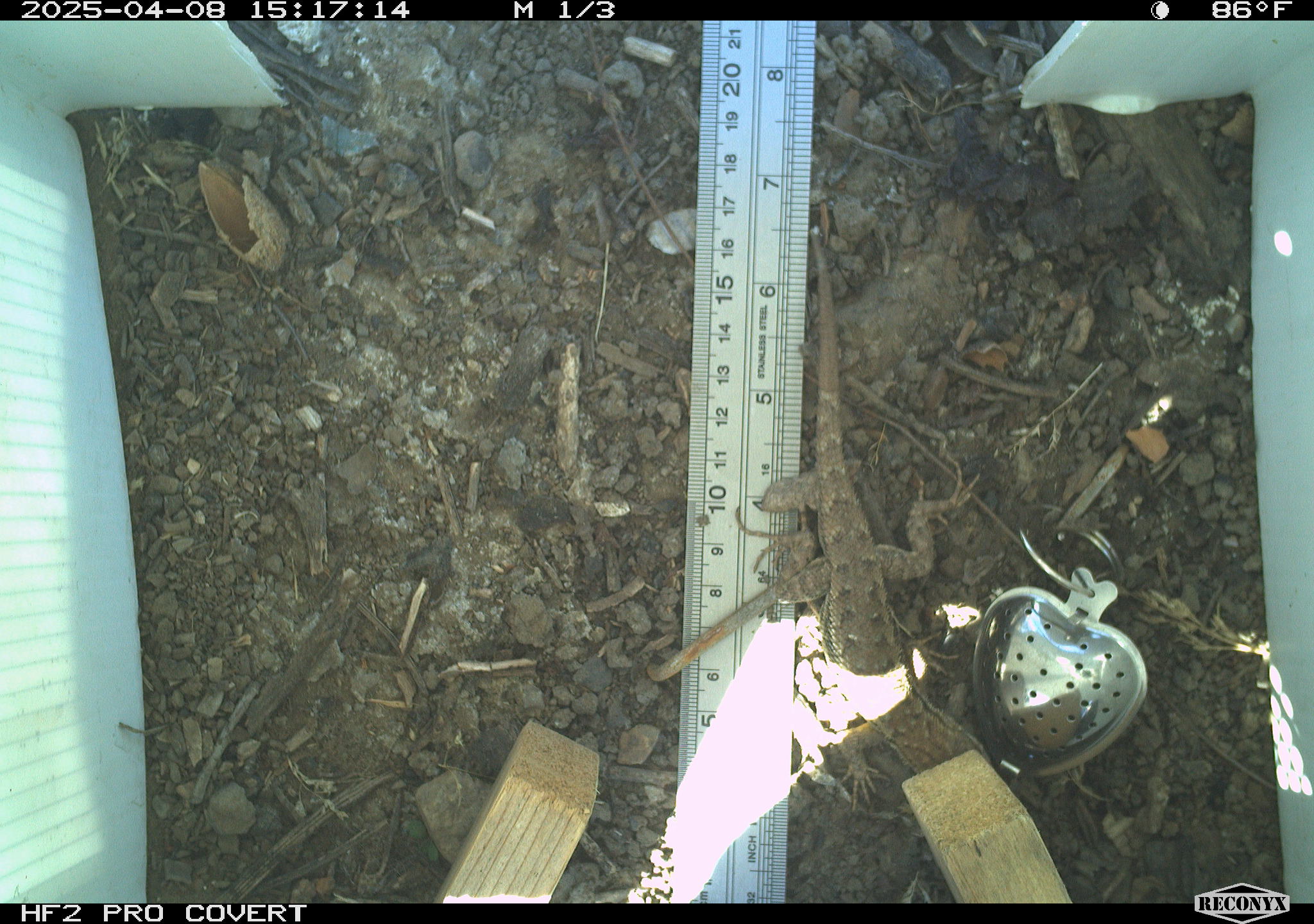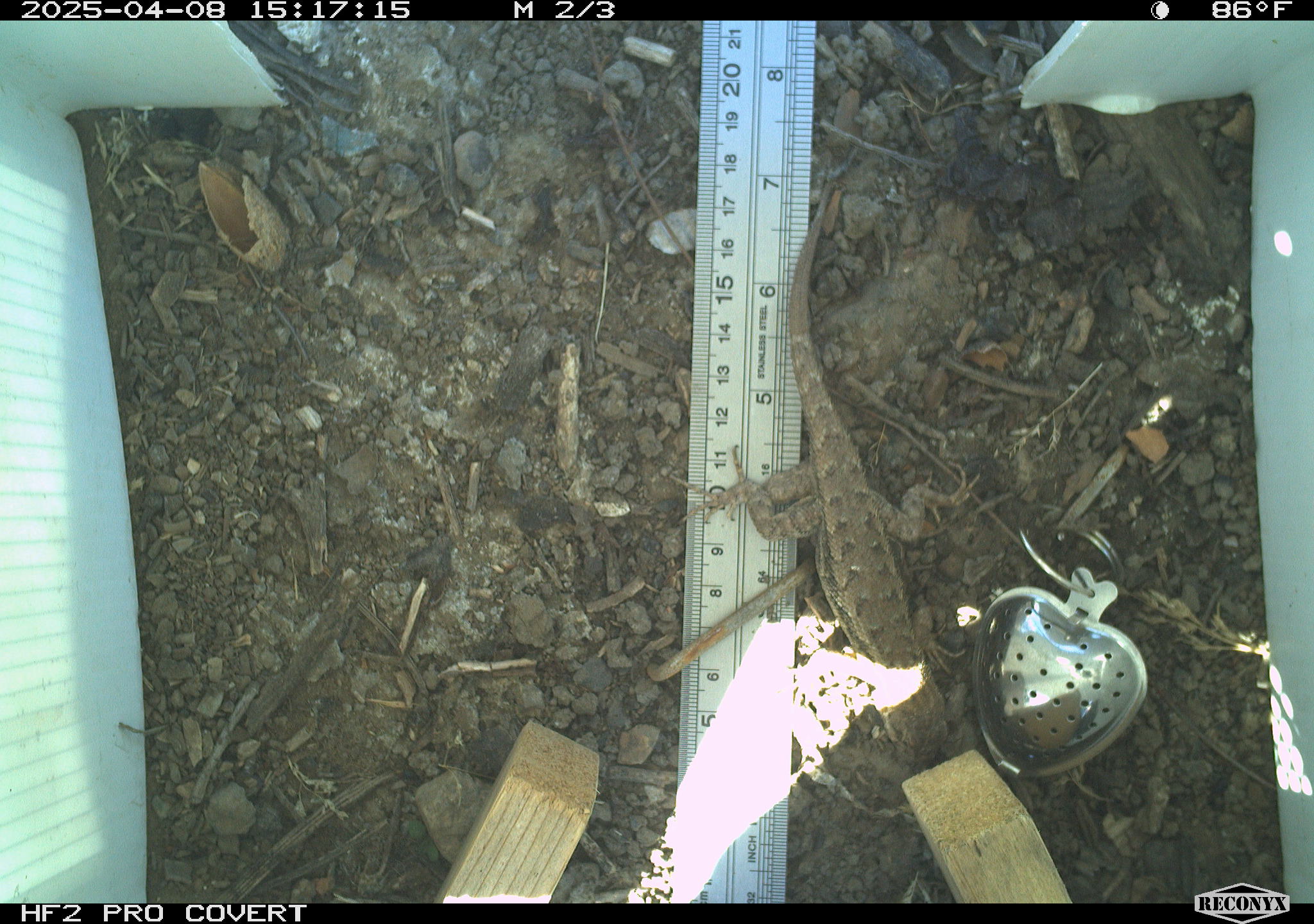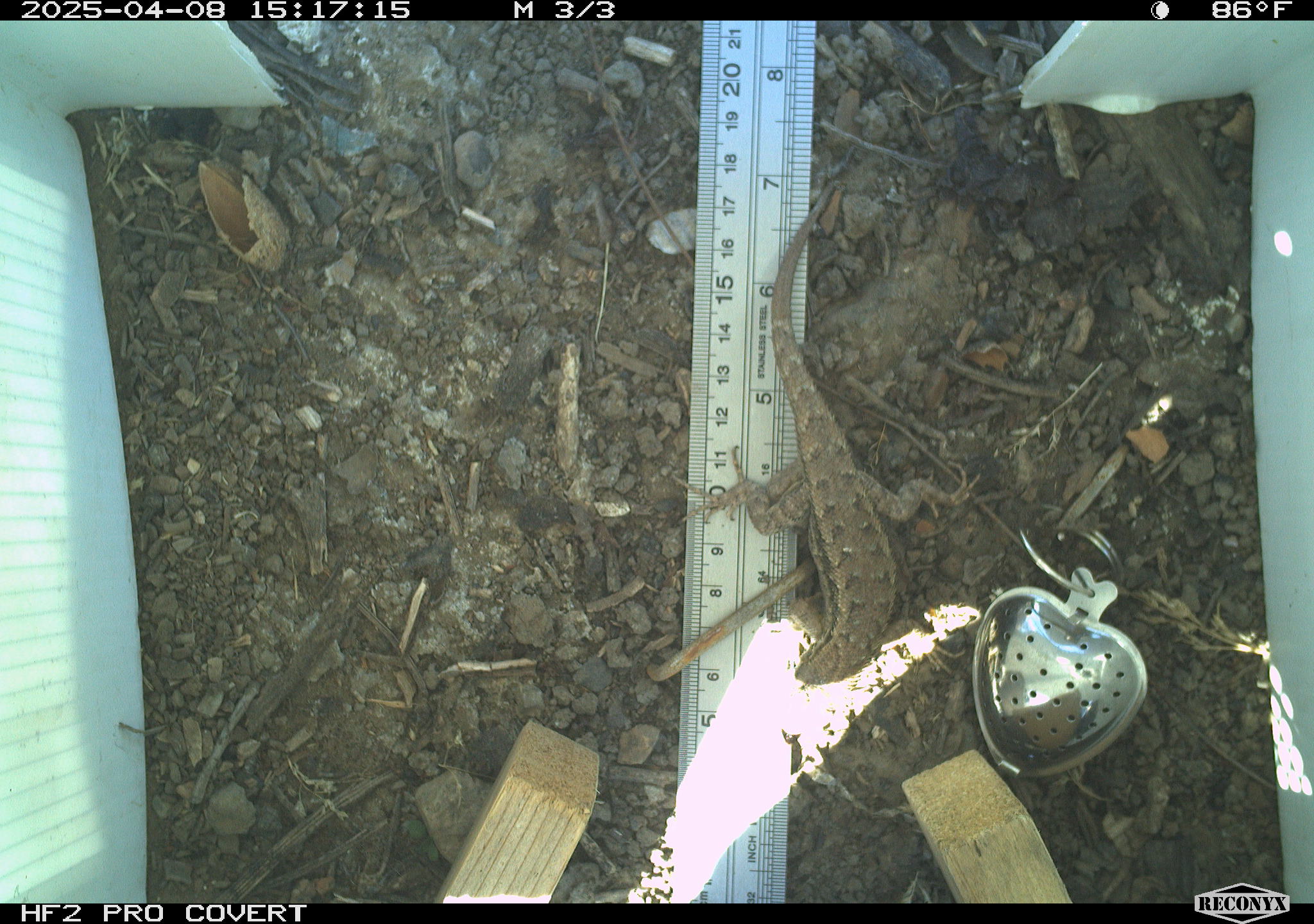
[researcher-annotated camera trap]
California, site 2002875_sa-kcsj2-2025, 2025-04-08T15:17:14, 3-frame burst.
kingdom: Animalia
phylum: Chordata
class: Reptilia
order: Squamata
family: Phrynosomatidae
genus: Sceloporus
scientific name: Sceloporus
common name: spiny lizards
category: sceloporus species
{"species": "sceloporus species (spiny lizards) (Sceloporus)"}